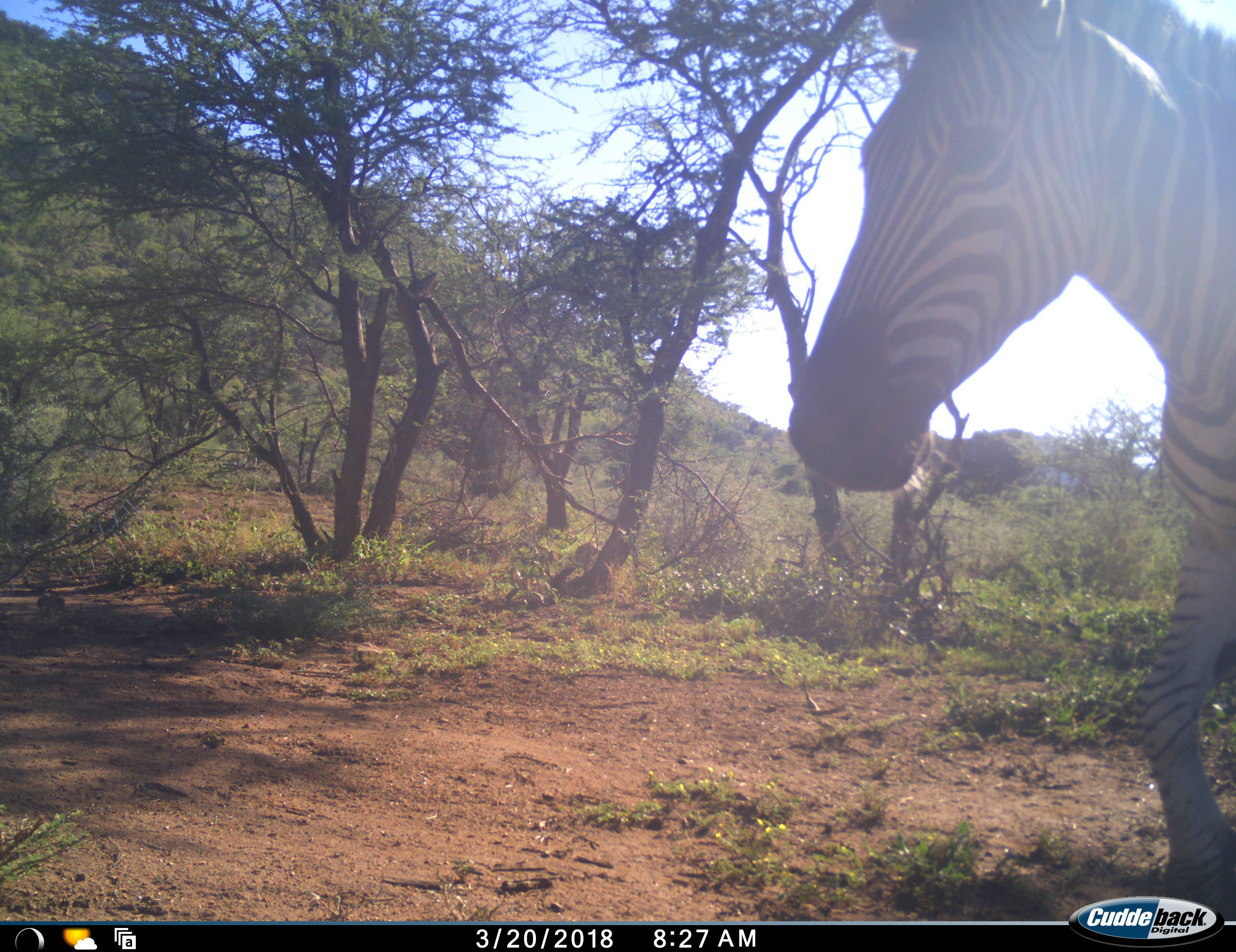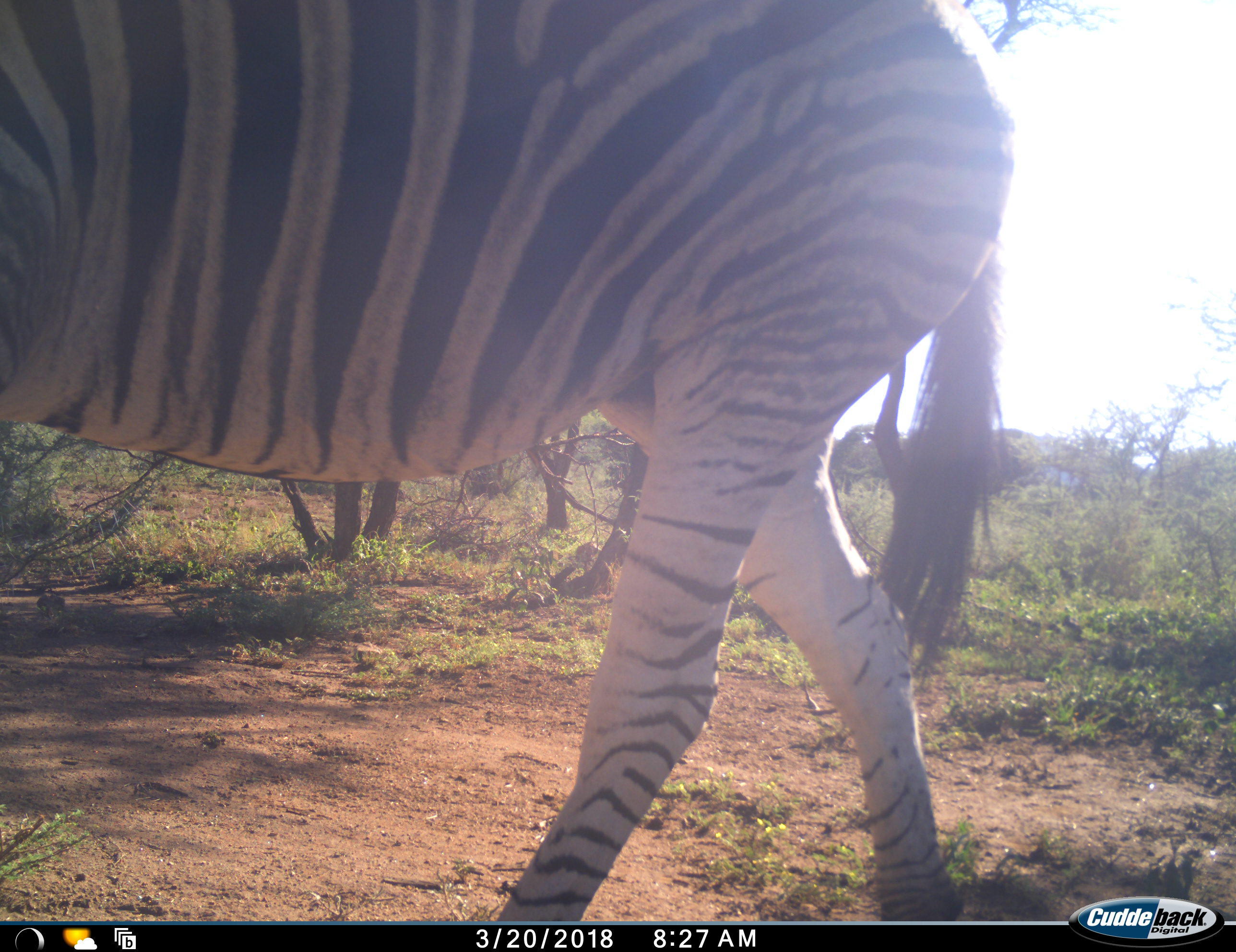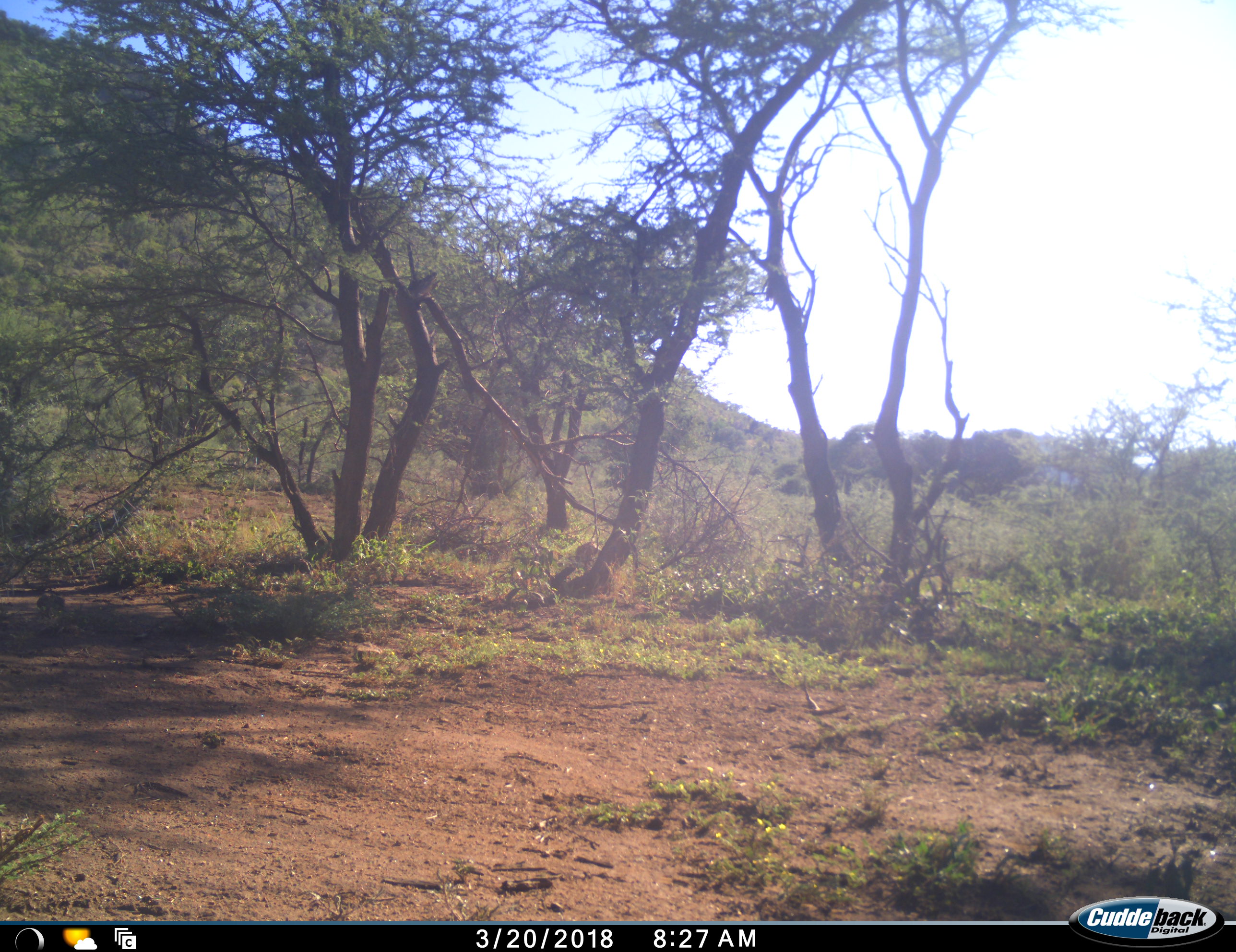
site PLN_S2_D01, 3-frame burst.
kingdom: Animalia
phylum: Chordata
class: Mammalia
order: Perissodactyla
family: Equidae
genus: Equus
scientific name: Equus quagga burchellii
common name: burchell's zebra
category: zebraburchells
Zebraburchells (burchell's zebra) (Equus quagga burchellii), count 1. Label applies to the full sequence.